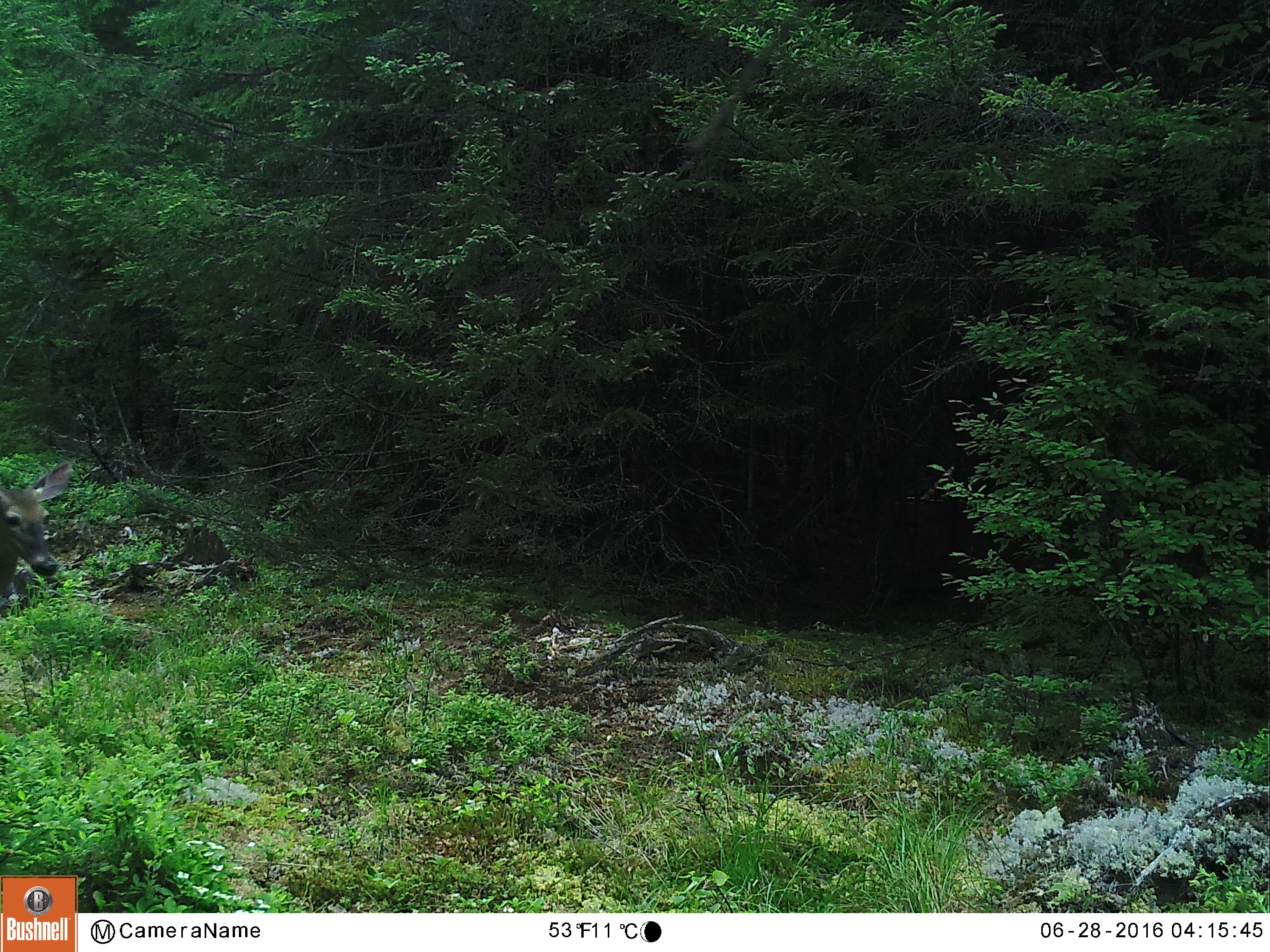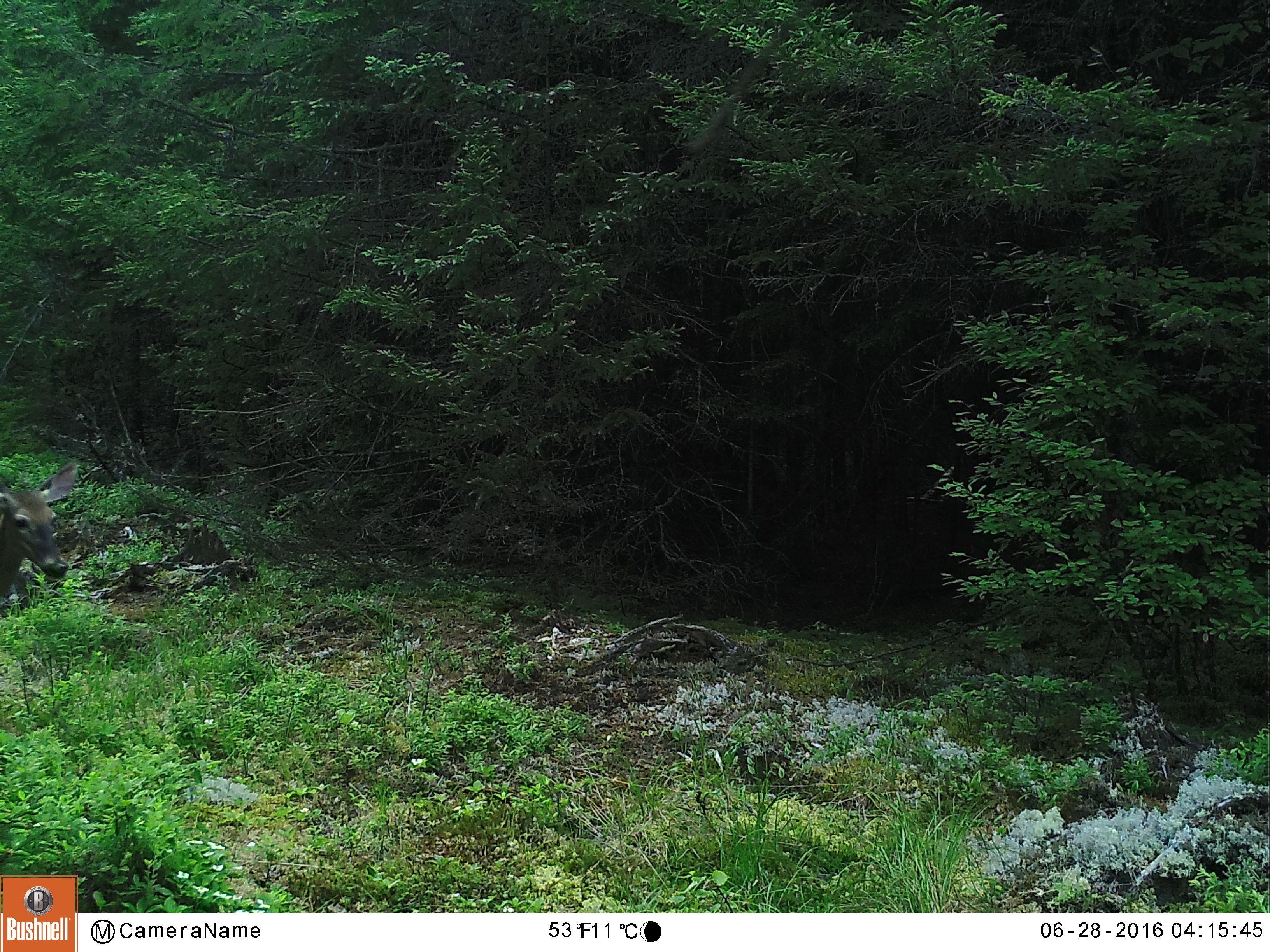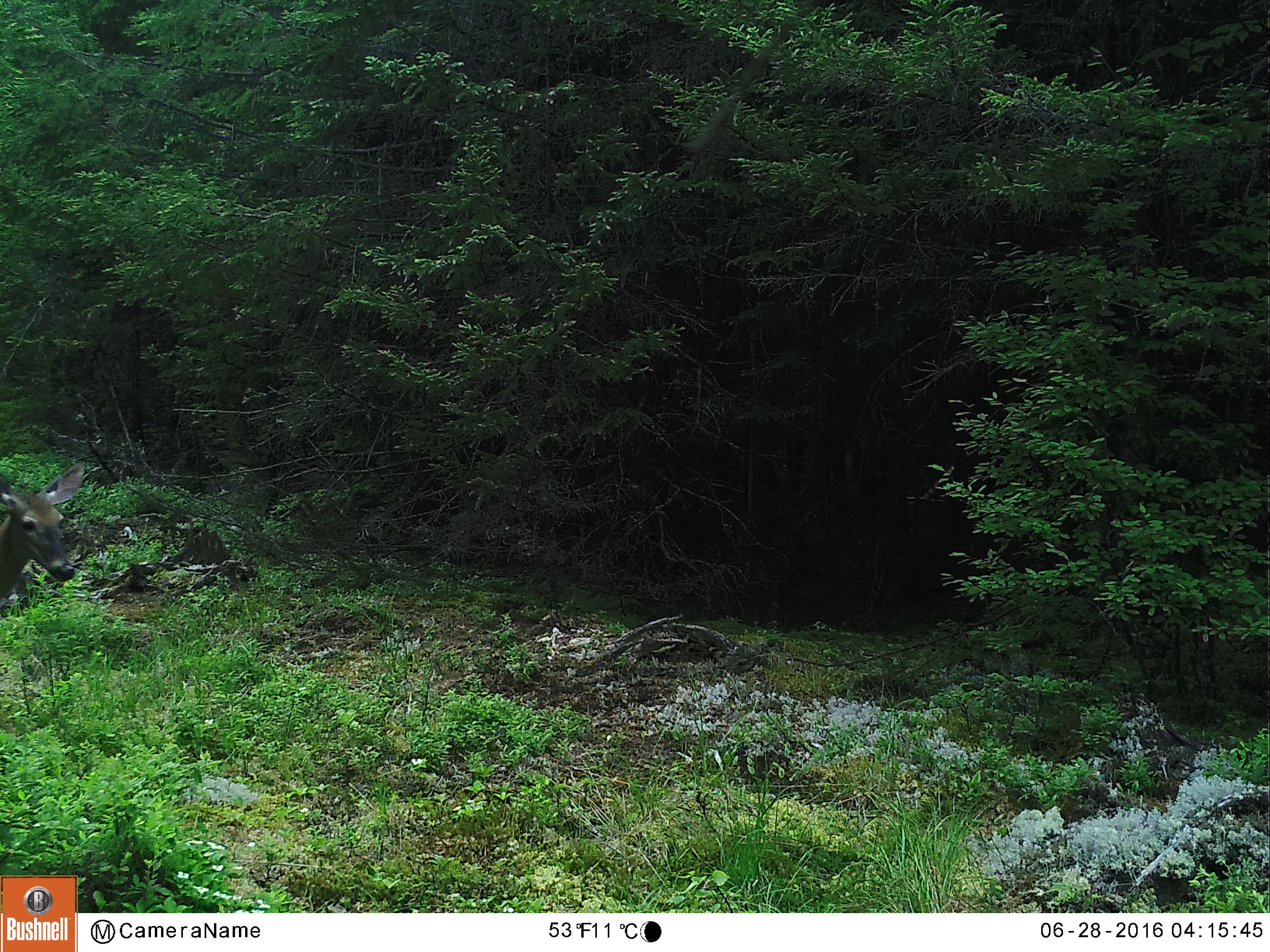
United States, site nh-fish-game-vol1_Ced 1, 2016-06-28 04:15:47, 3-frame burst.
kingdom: Animalia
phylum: Chordata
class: Mammalia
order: Artiodactyla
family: Cervidae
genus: Odocoileus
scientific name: Odocoileus virginianus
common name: white-tailed deer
White-tailed deer (Odocoileus virginianus).